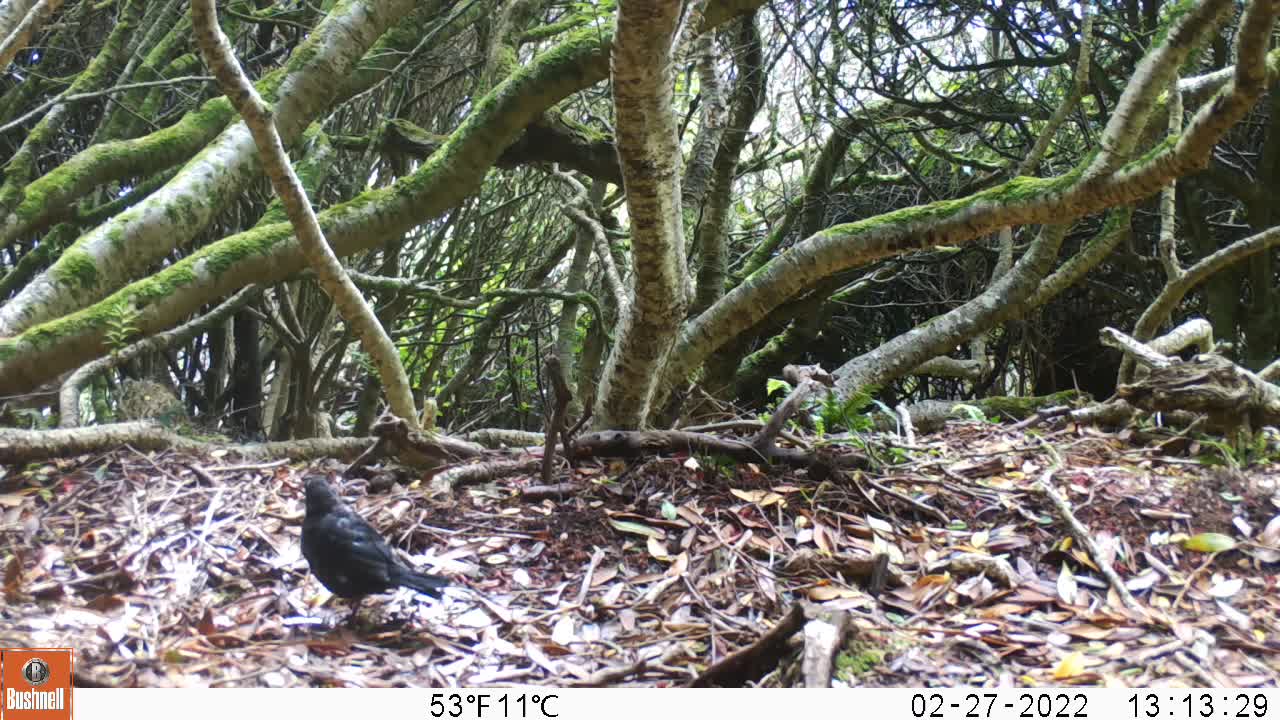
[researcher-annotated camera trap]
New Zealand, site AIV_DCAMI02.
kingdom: Animalia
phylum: Chordata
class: Aves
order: Passeriformes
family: Turdidae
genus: Turdus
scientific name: Turdus merula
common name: eurasian blackbird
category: blackbird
Blackbird (eurasian blackbird) (Turdus merula).